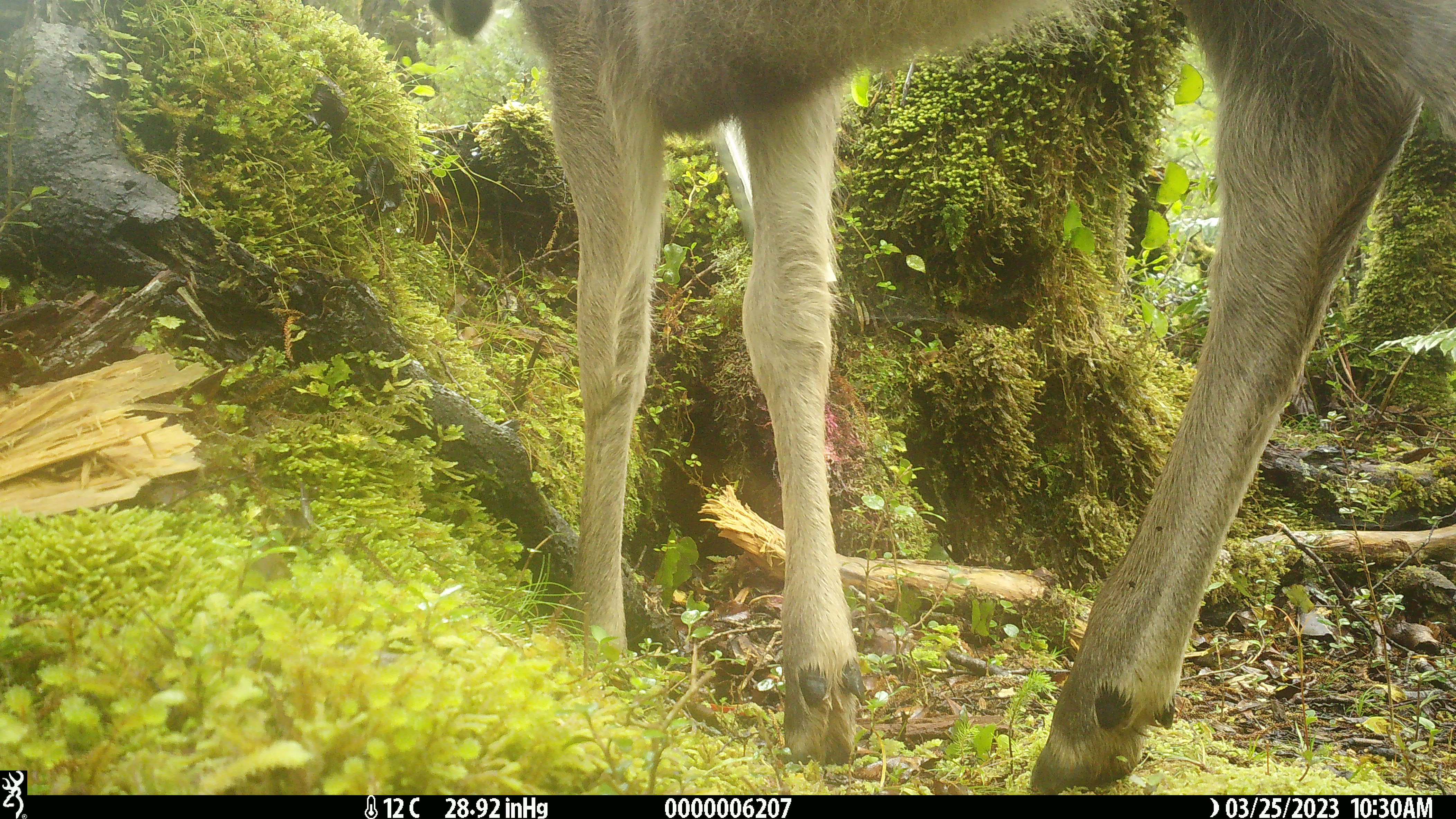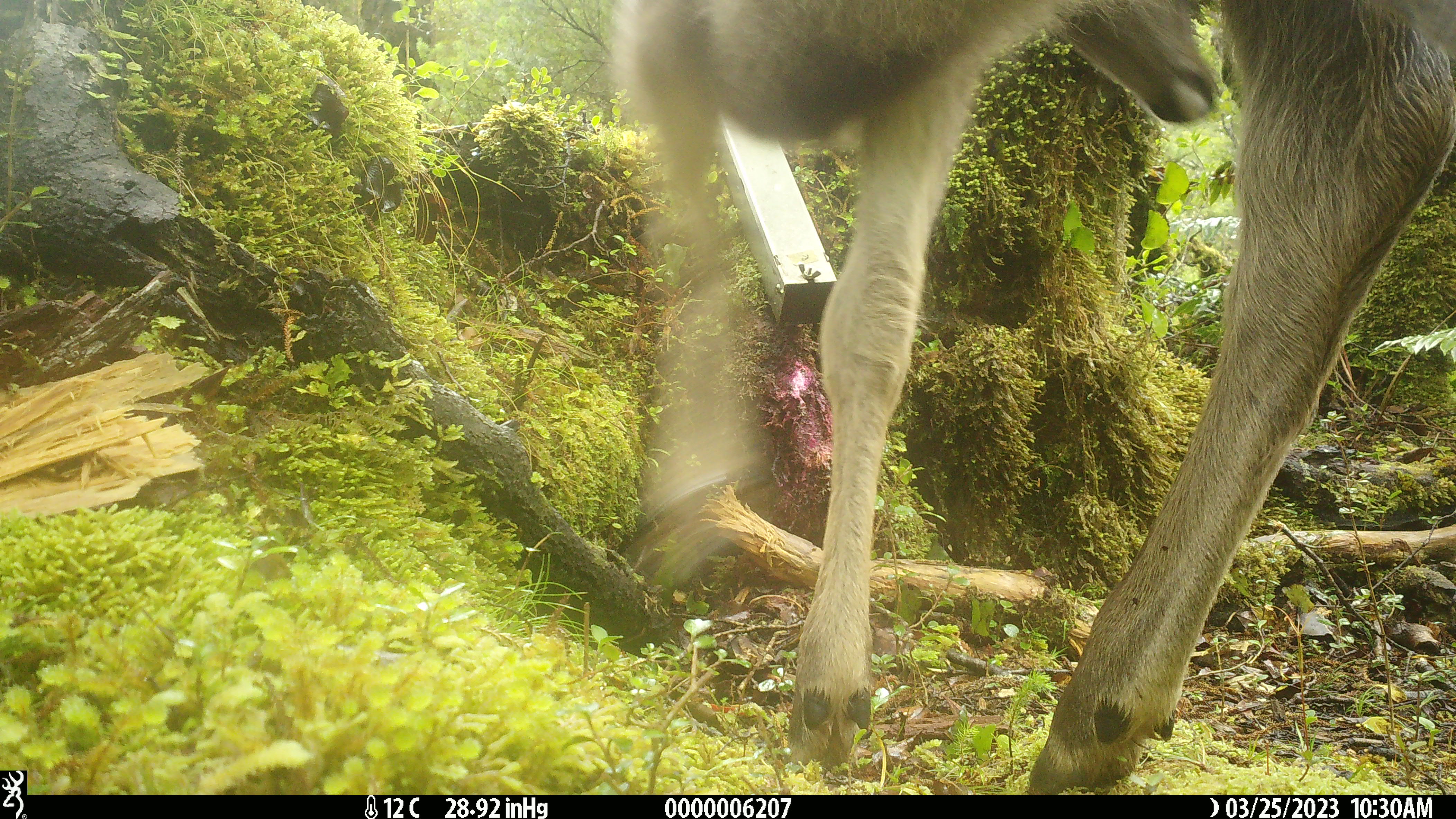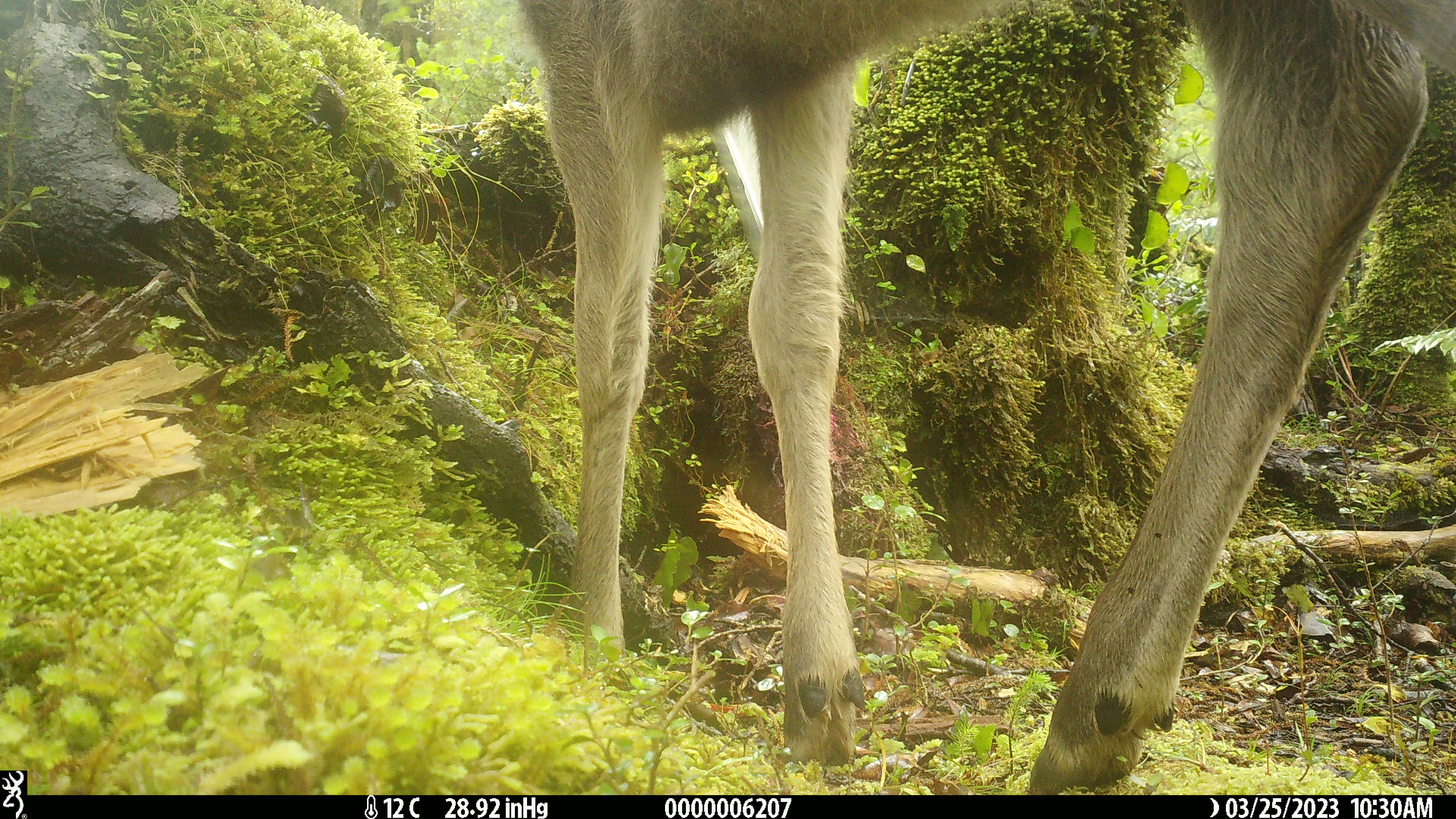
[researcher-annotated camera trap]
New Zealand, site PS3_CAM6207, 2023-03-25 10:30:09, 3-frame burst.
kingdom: Animalia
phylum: Chordata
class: Mammalia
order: Artiodactyla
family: Cervidae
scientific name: Cervidae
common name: deer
Deer (Cervidae).